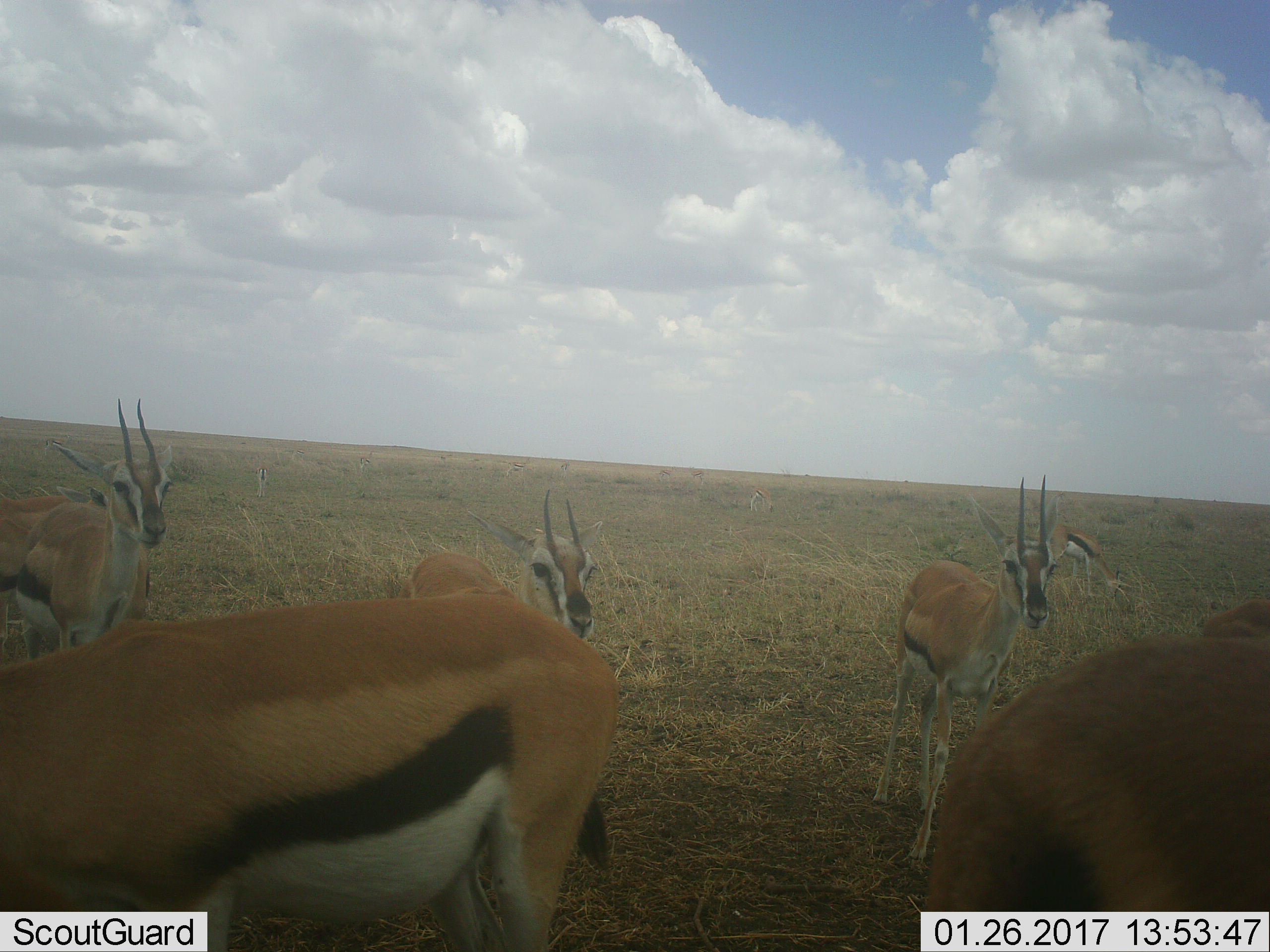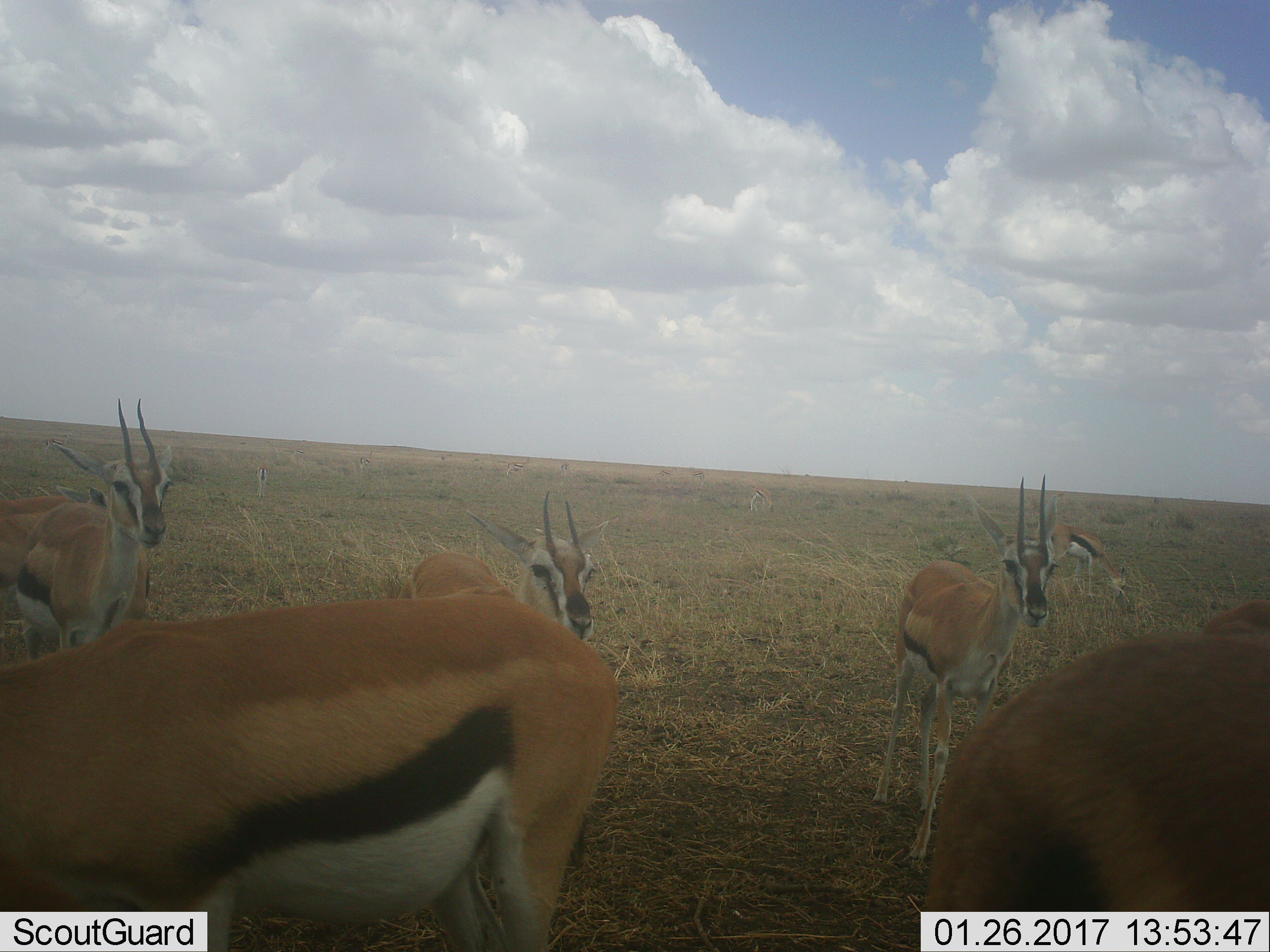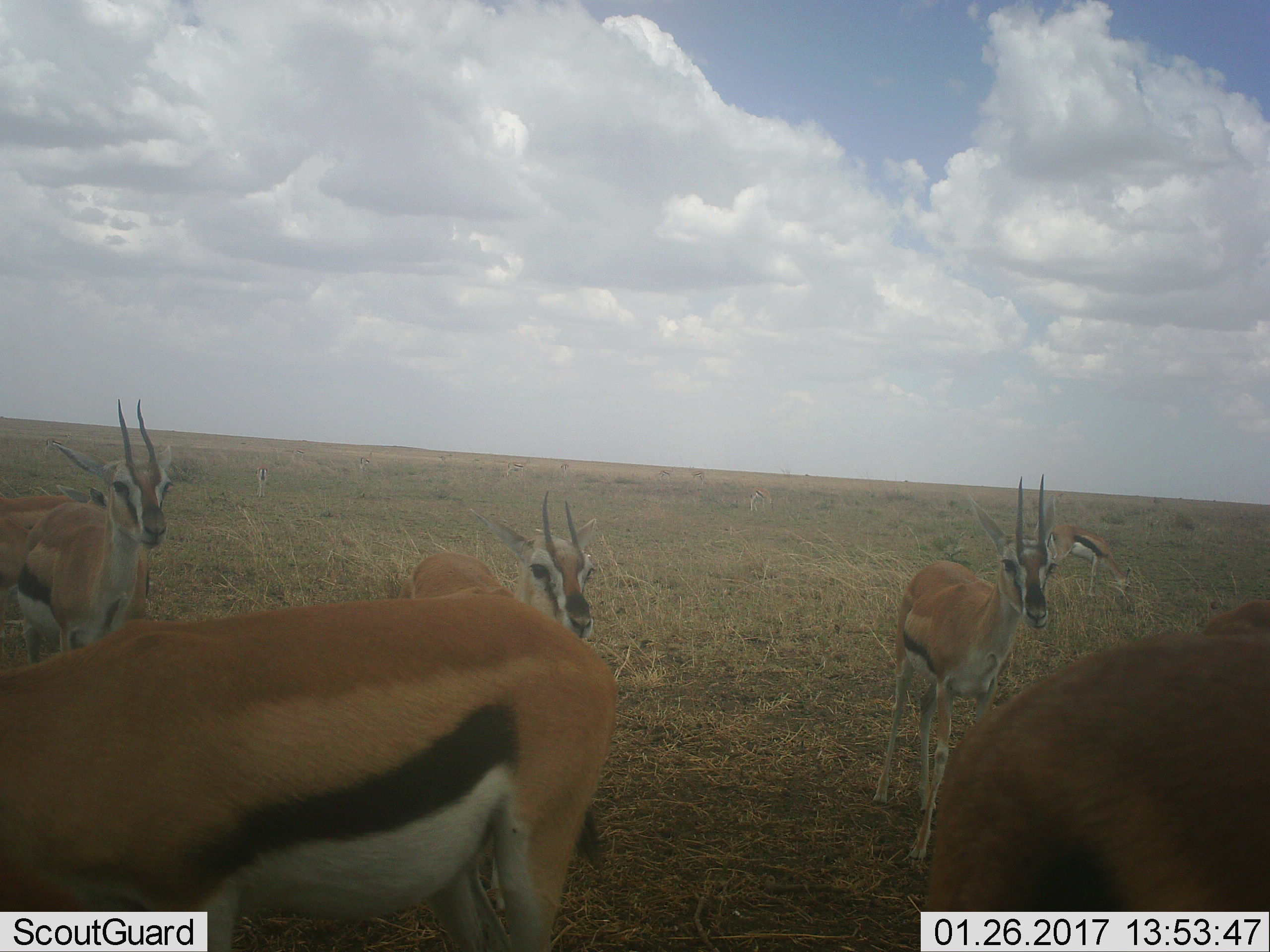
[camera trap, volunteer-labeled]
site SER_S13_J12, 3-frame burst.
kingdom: Animalia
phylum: Chordata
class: Mammalia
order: Artiodactyla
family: Bovidae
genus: Eudorcas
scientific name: Eudorcas thomsonii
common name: thomson's gazelle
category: gazellethomsons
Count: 8.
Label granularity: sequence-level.